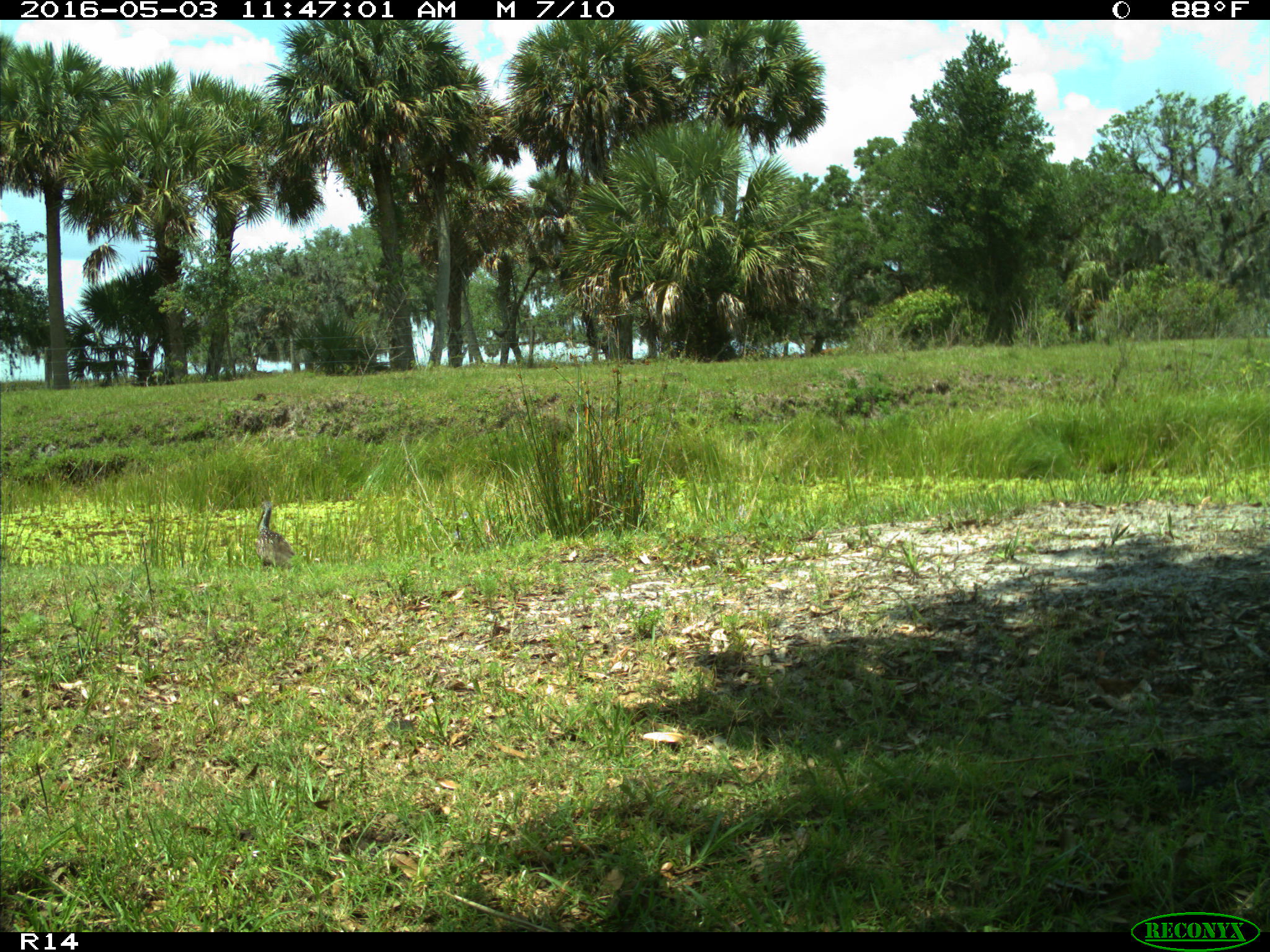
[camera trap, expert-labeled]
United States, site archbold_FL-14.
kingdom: Animalia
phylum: Chordata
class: Aves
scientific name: Aves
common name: birds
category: unidentified bird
Unidentified bird (birds) (Aves).